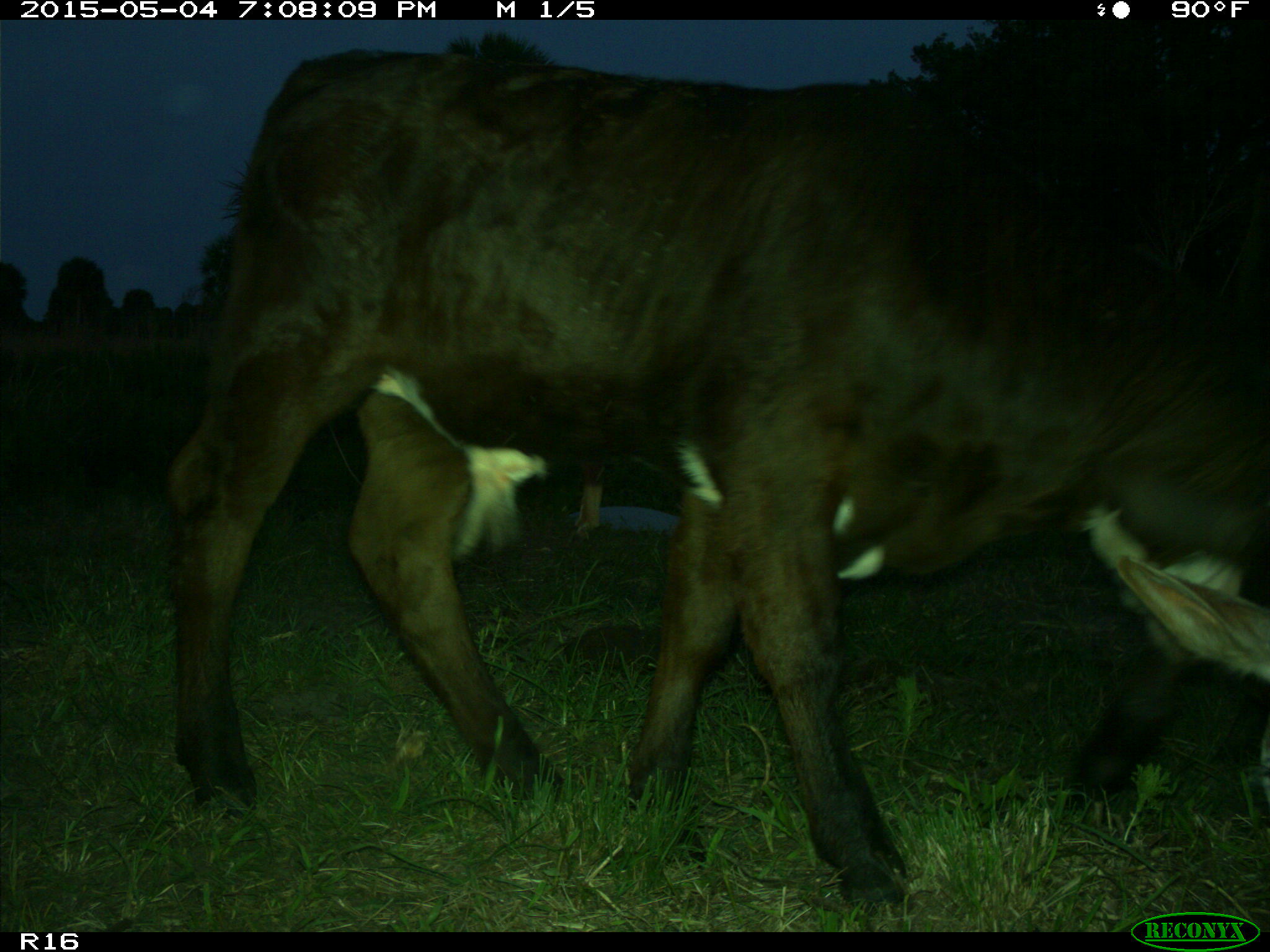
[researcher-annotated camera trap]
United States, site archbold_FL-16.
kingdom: Animalia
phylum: Chordata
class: Mammalia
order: Artiodactyla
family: Bovidae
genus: Bos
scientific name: Bos taurus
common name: domestic cow